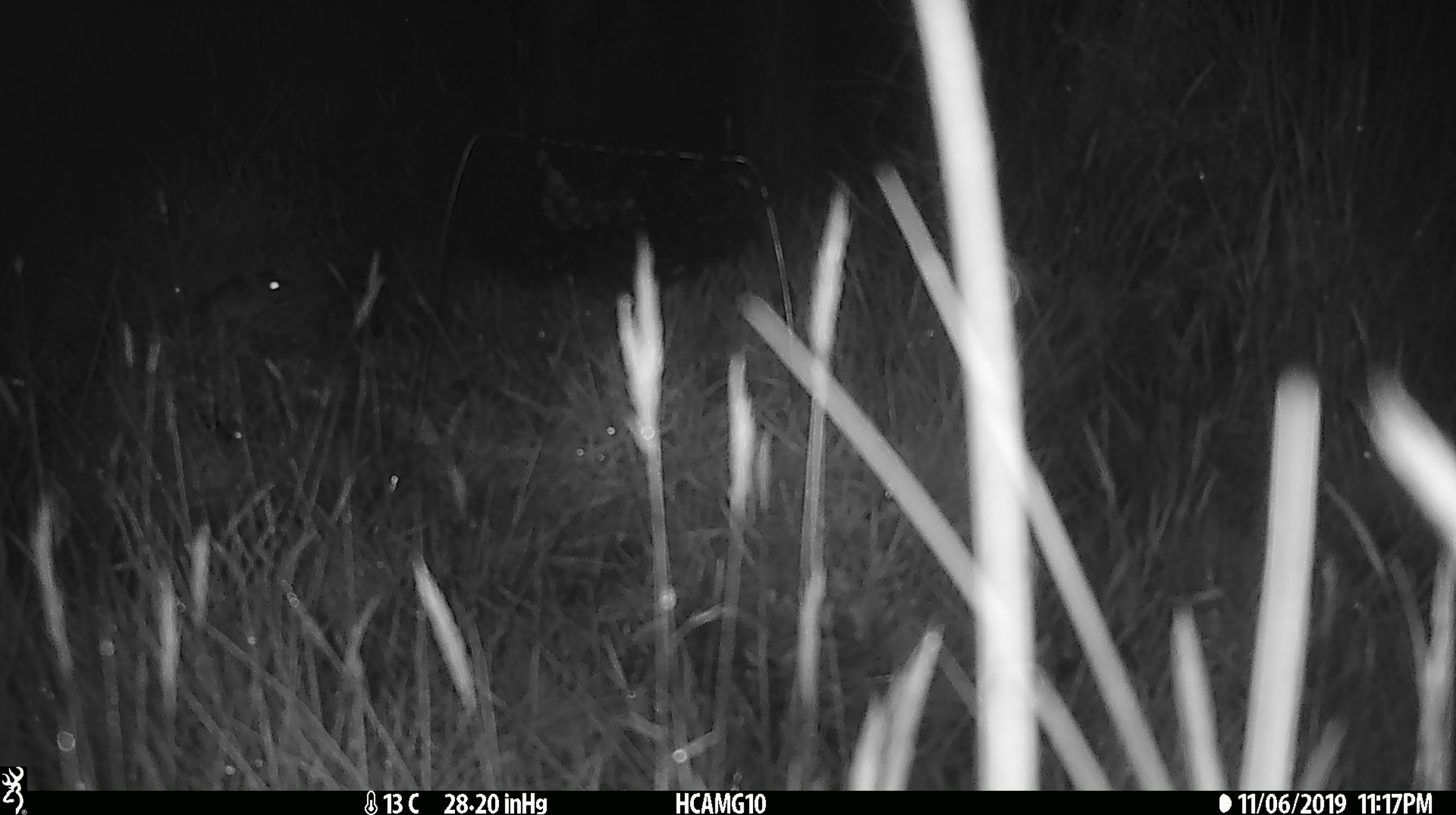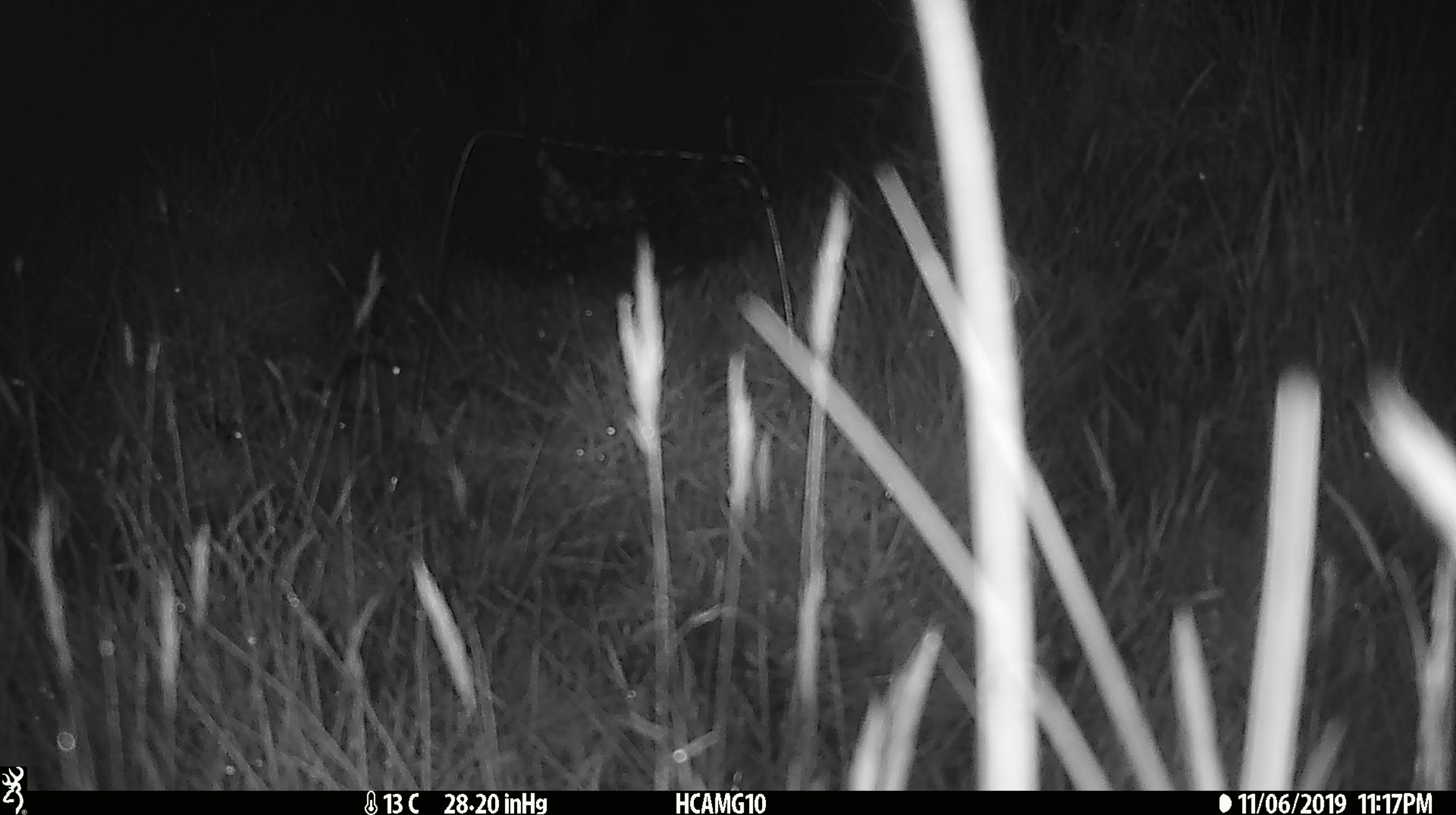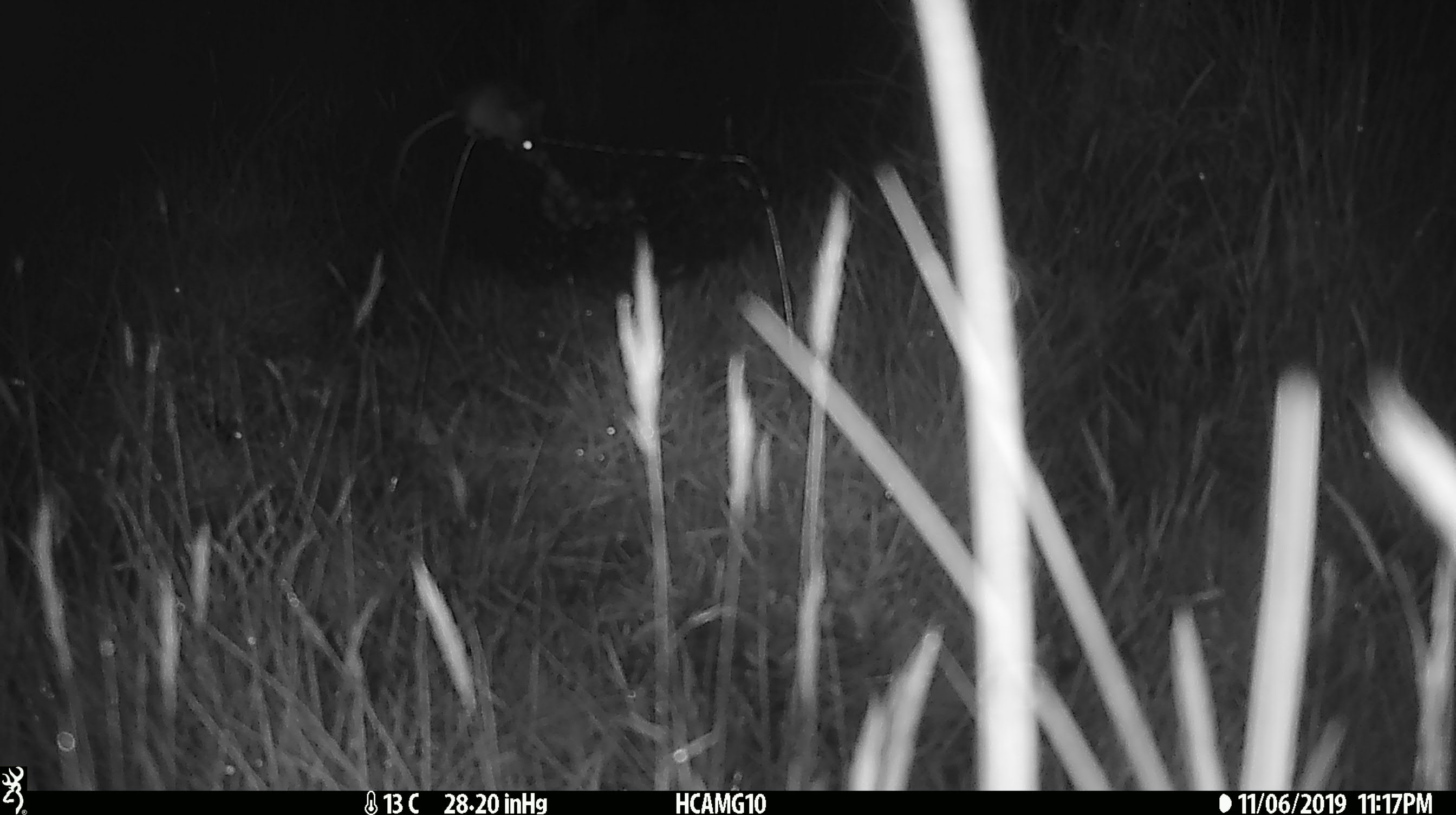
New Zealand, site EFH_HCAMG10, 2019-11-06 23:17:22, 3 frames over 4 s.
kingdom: Animalia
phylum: Chordata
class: Mammalia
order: Rodentia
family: Muridae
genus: Mus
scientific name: Mus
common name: mouse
Mouse (Mus).